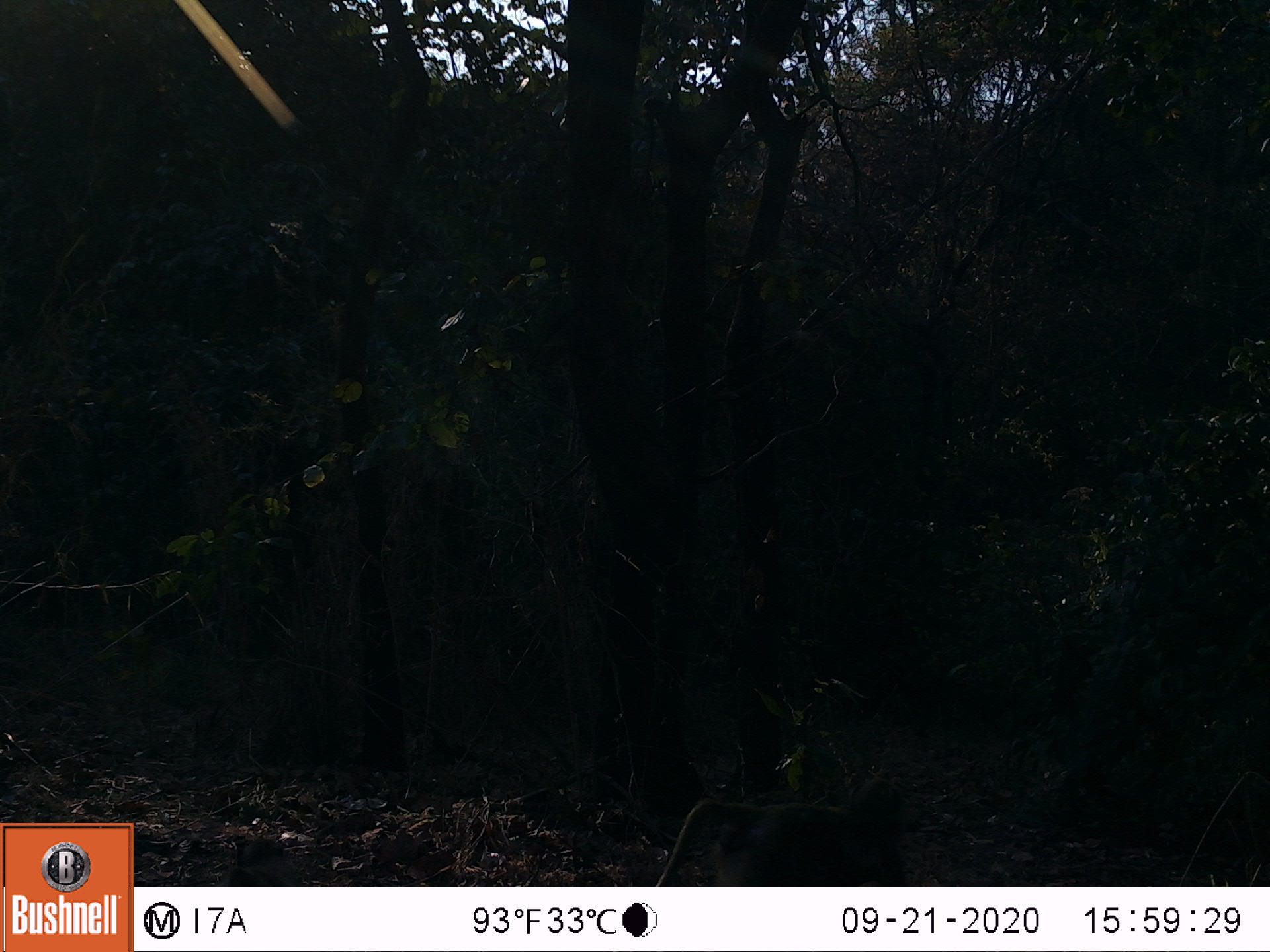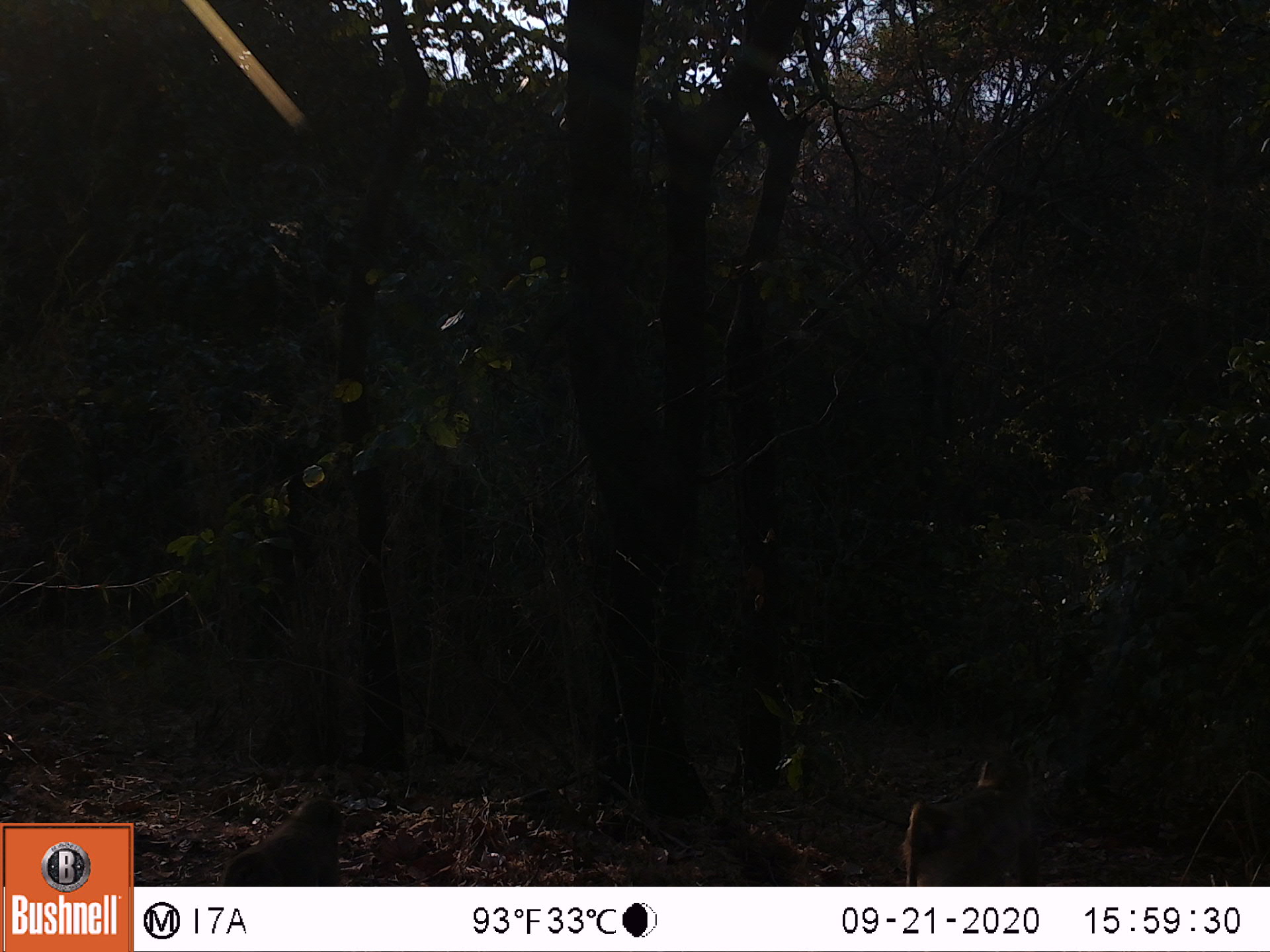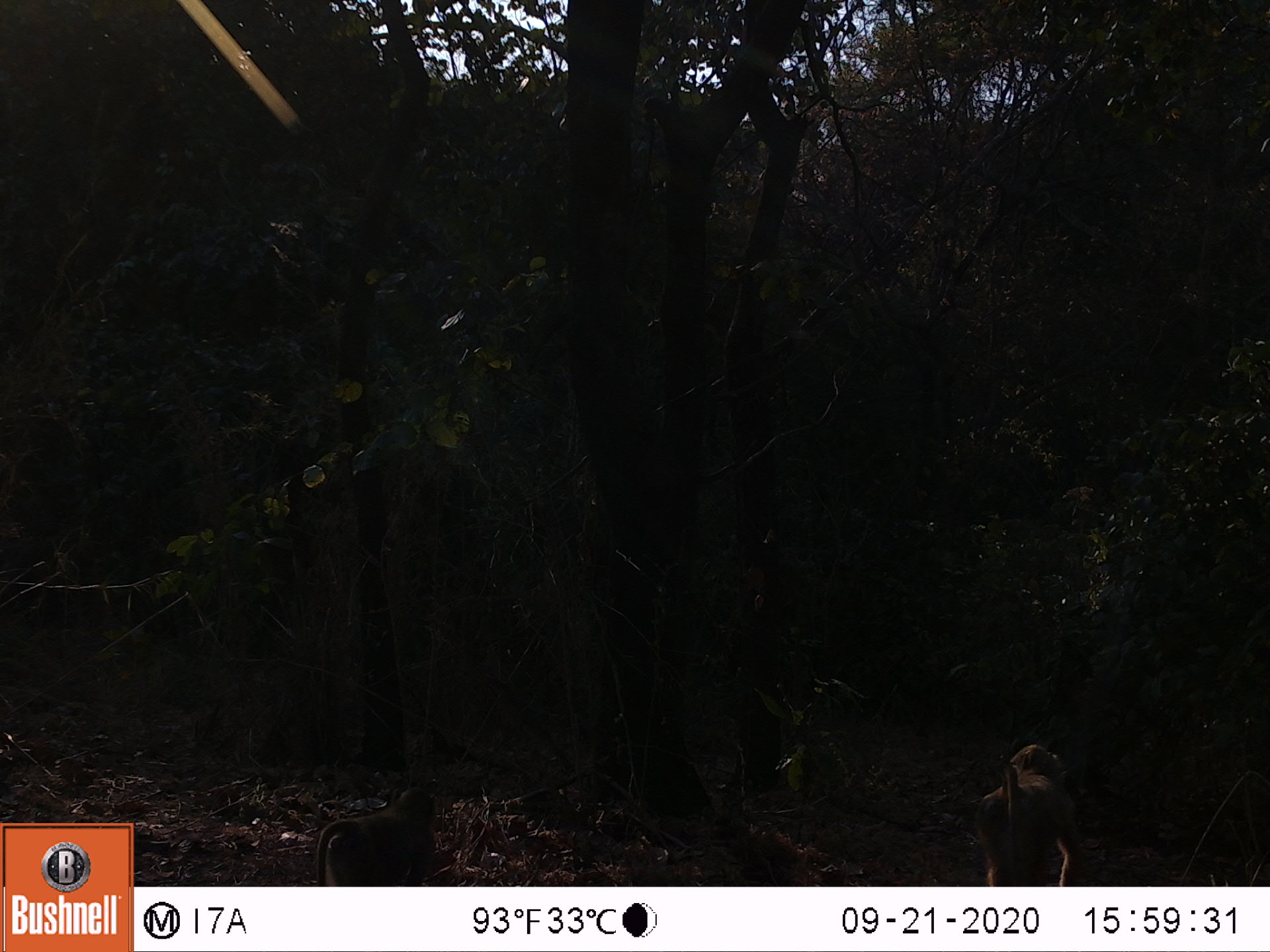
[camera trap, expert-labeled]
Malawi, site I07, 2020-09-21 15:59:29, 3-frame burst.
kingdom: Animalia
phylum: Chordata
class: Mammalia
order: Primates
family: Cercopithecidae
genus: Papio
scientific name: Papio cynocephalus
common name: yellow baboon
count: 1